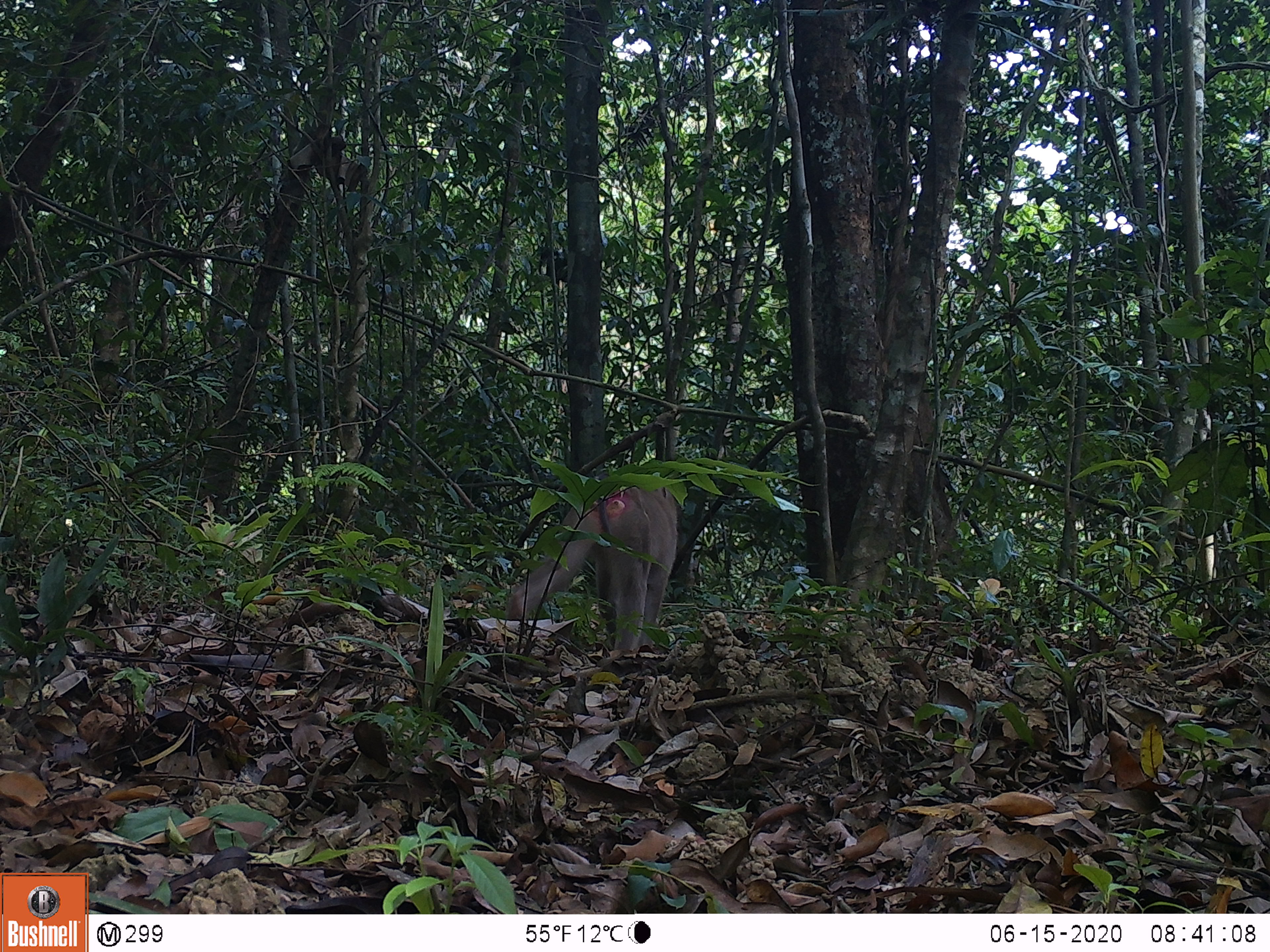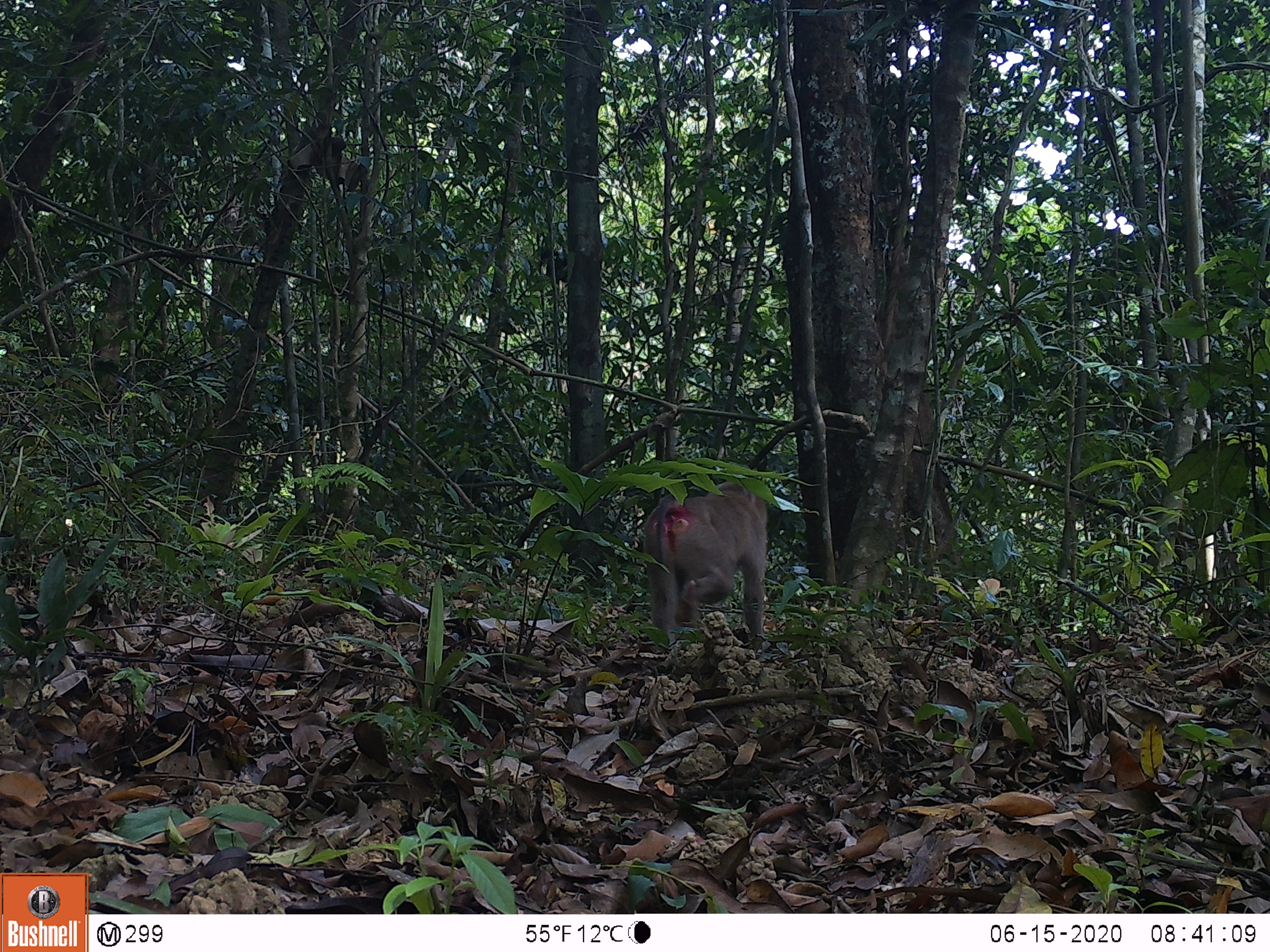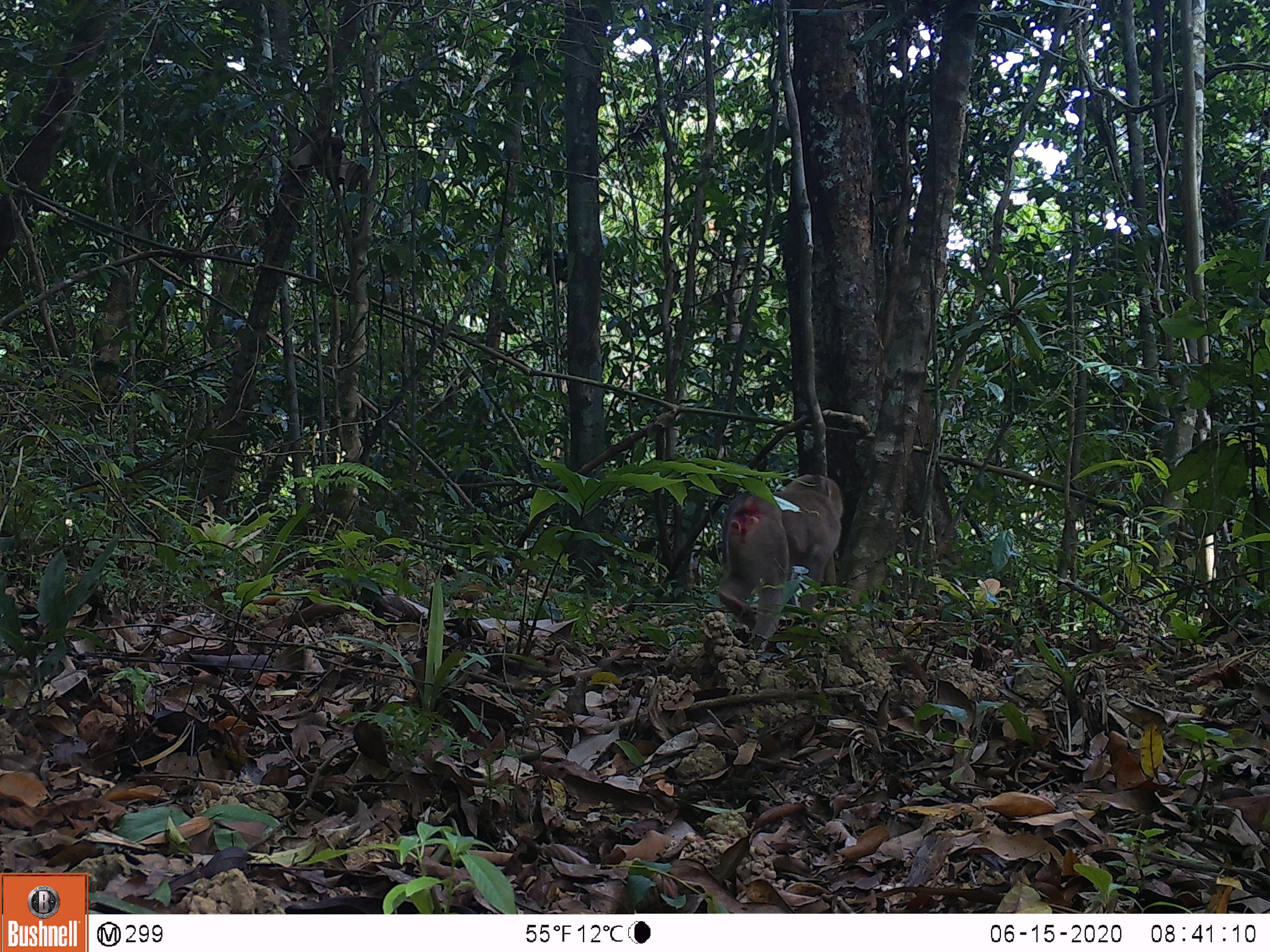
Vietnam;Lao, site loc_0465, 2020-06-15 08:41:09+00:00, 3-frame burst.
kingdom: Animalia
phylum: Chordata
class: Mammalia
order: Primates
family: Cercopithecidae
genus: Macaca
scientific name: Macaca nemestrina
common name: pig-tailed macaque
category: pig tailed macaque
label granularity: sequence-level